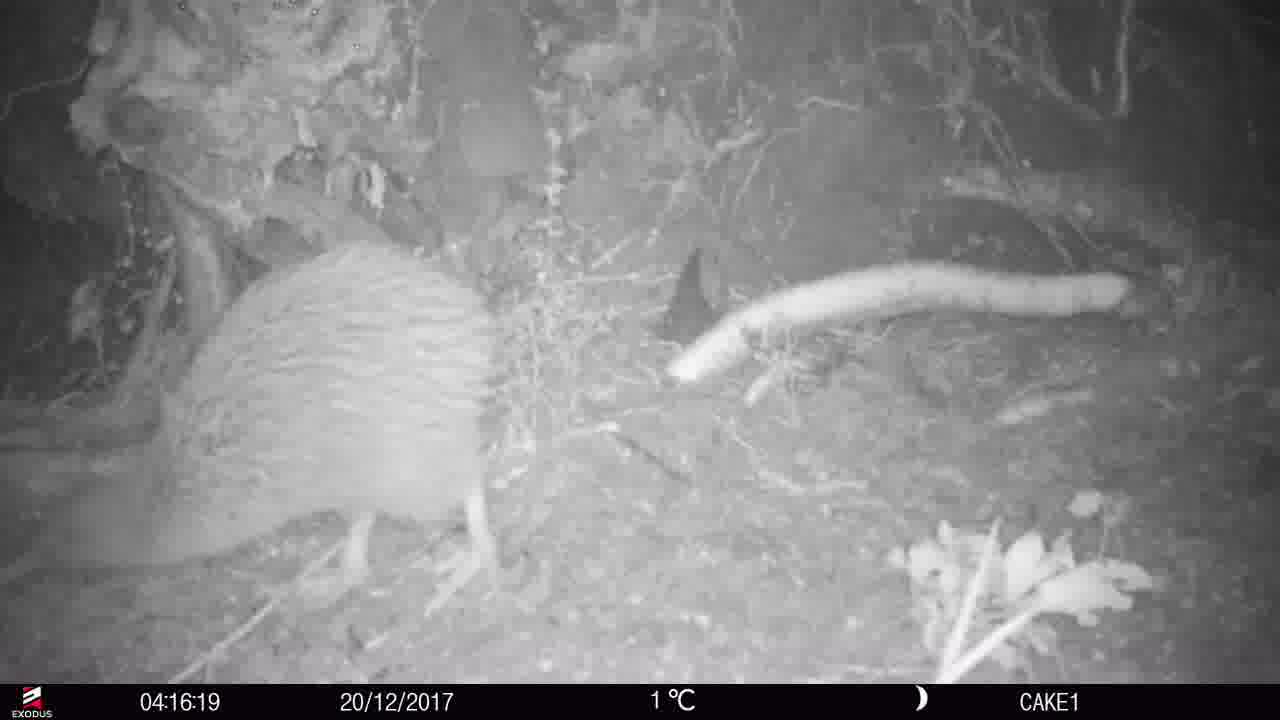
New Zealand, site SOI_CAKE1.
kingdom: Animalia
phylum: Chordata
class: Aves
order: Apterygiformes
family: Apterygidae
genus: Apteryx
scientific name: Apteryx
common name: kiwi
Kiwi (Apteryx).